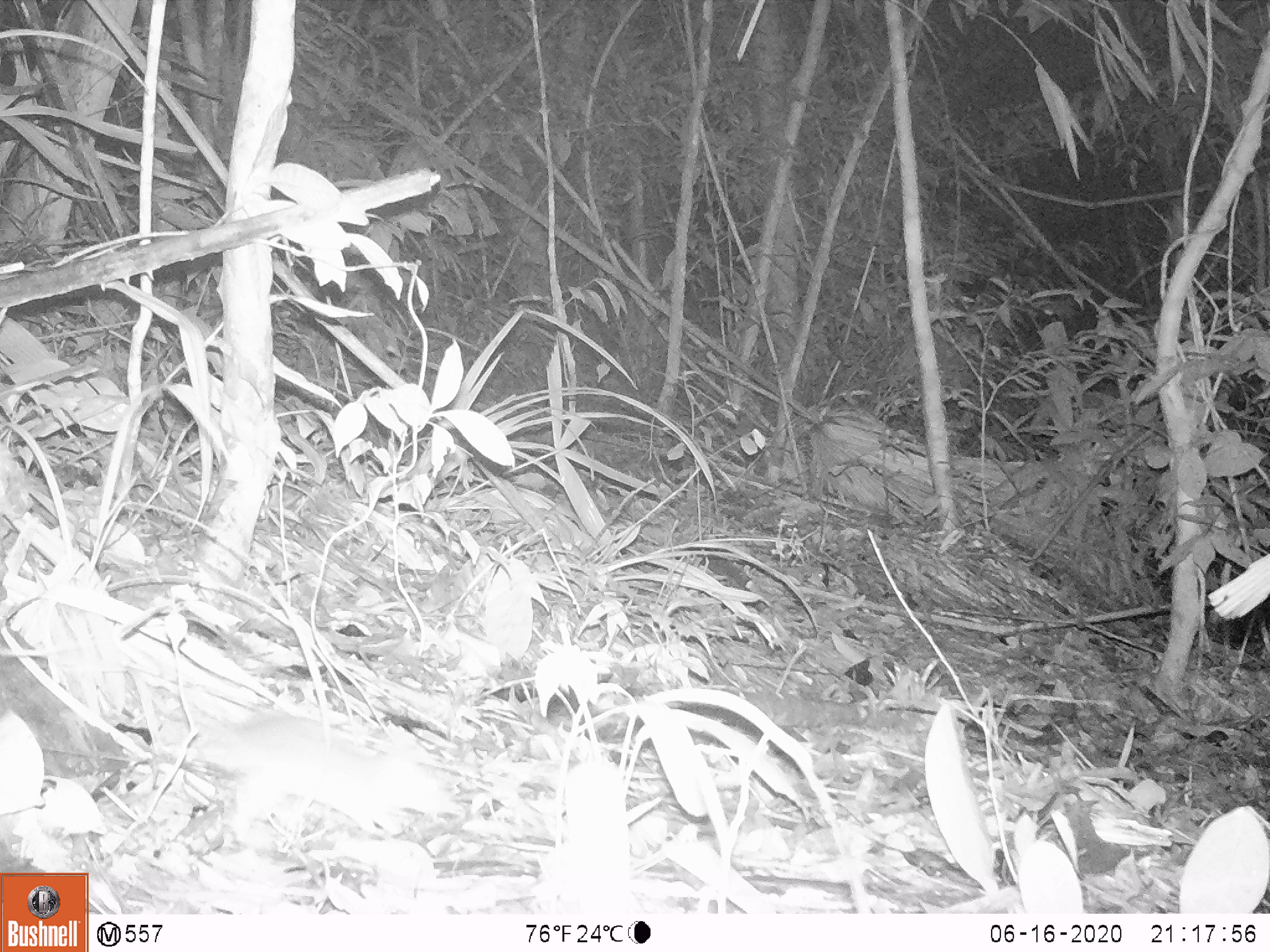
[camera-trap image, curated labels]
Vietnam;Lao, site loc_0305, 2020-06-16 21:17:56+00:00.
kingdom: Animalia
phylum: Chordata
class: Mammalia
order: Rodentia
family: Muridae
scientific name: Muridae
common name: old-world mice and rats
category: unidentified murid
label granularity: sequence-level